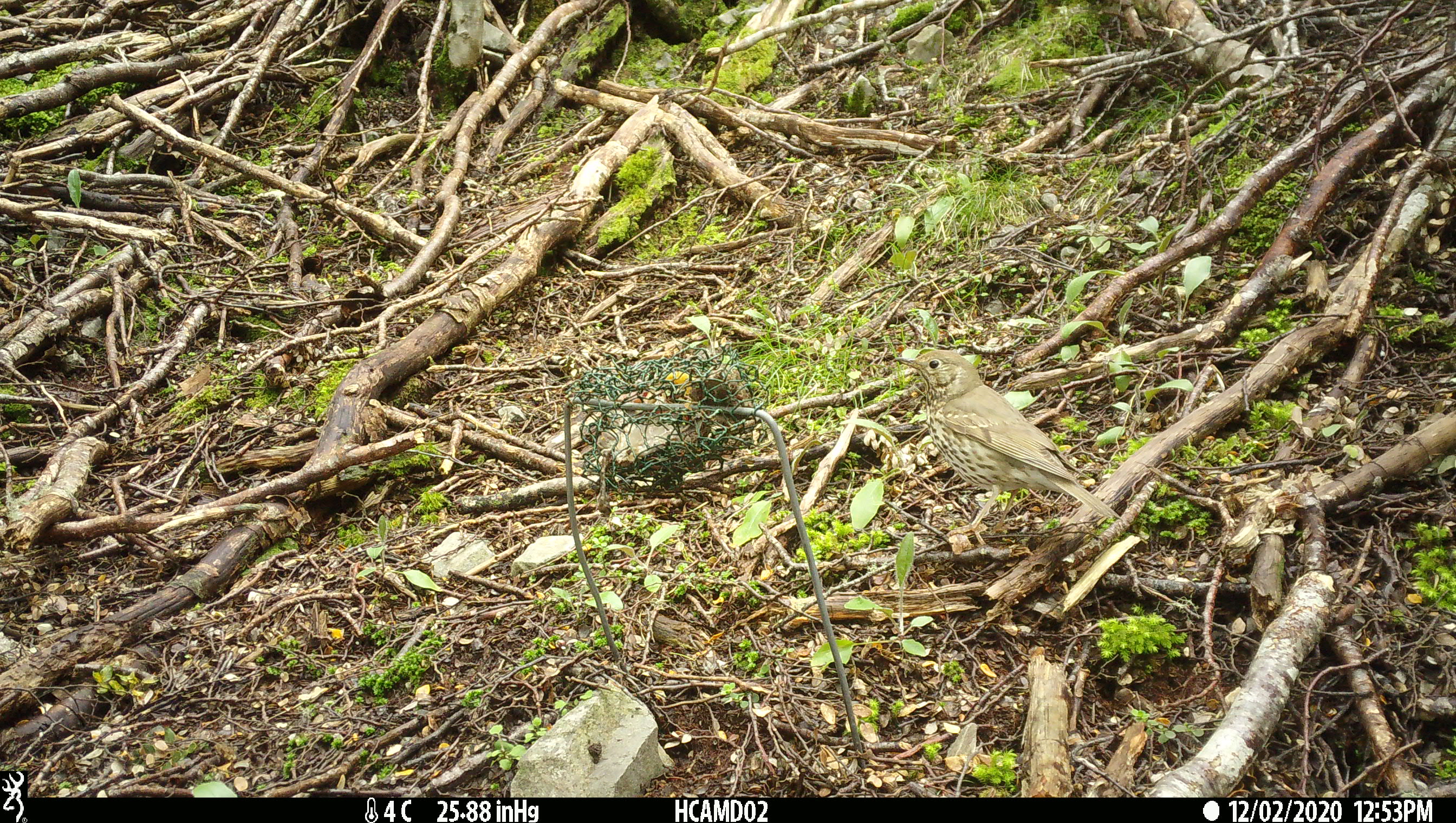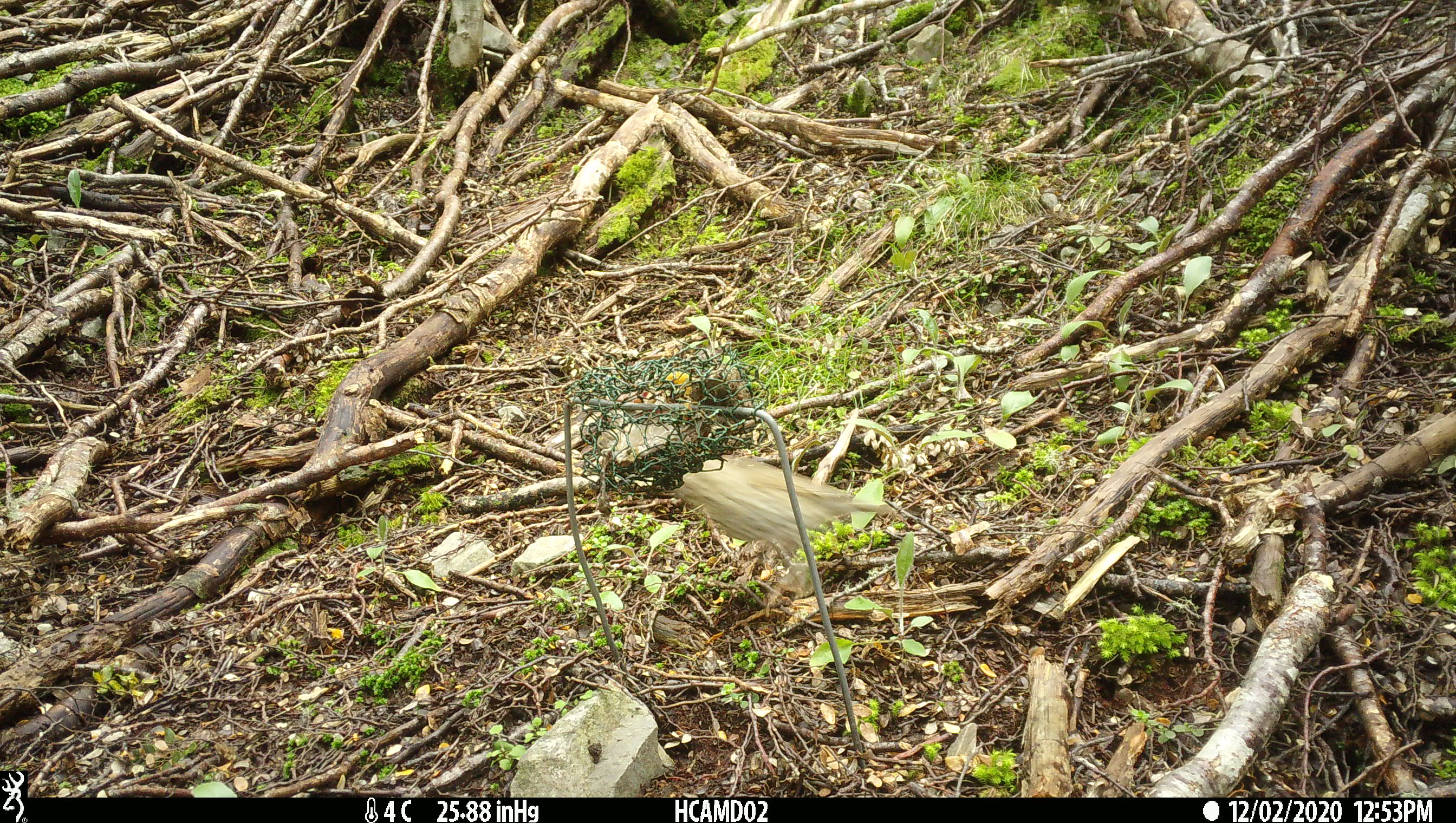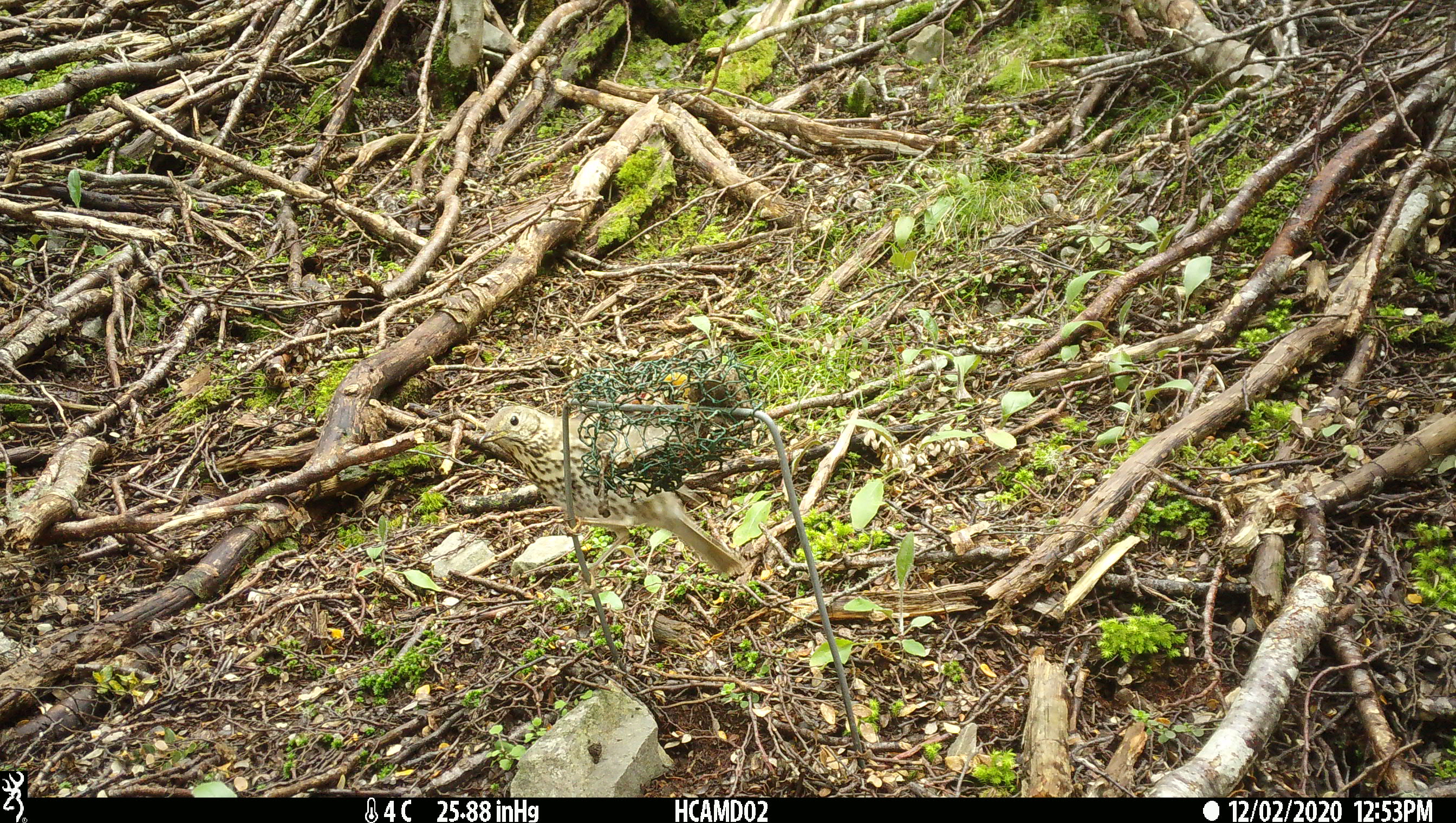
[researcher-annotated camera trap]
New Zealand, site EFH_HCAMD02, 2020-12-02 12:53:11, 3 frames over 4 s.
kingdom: Animalia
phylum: Chordata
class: Aves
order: Passeriformes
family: Turdidae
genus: Turdus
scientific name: Turdus philomelos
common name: song thrush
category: thrush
Thrush (song thrush) (Turdus philomelos).